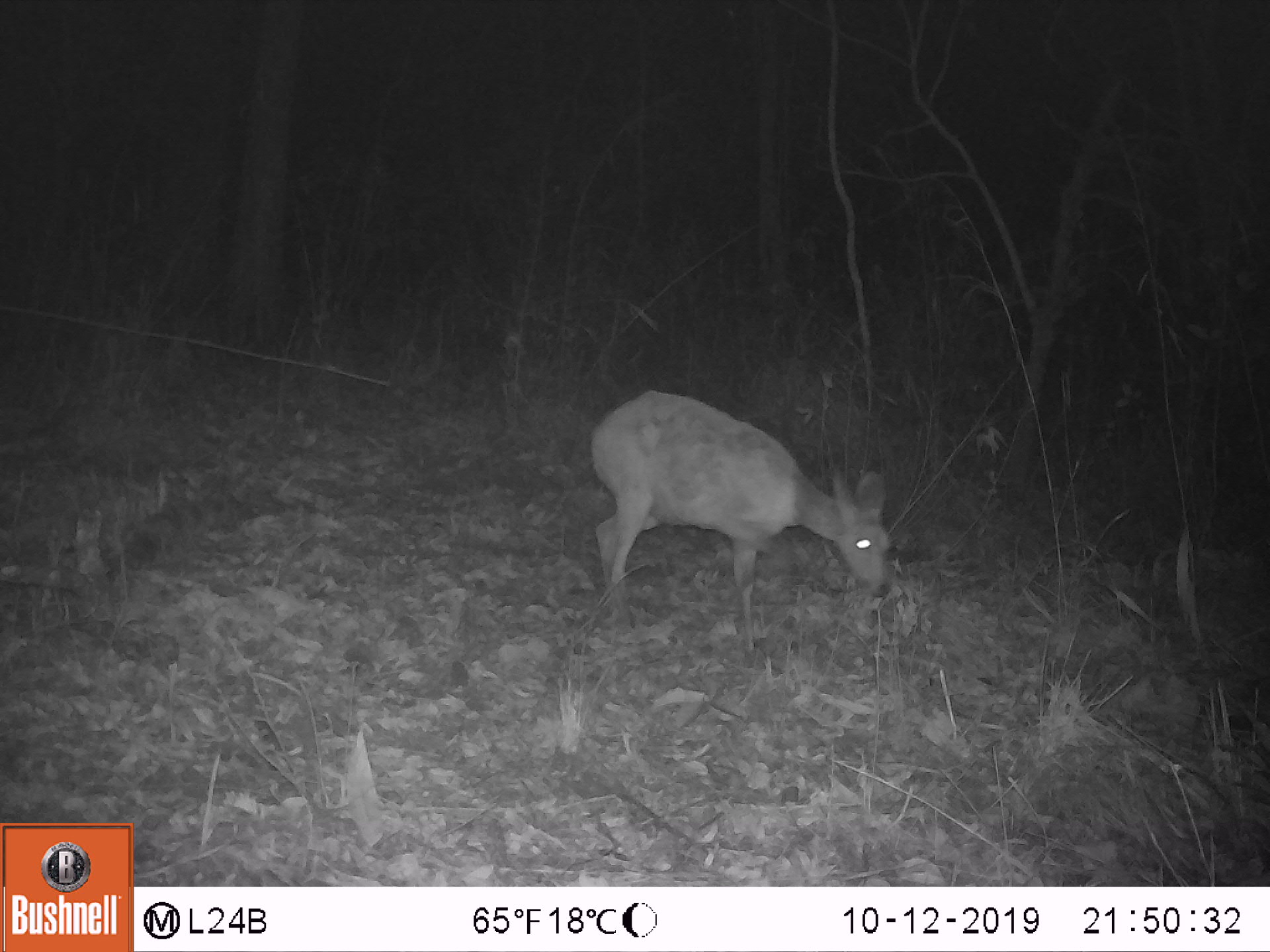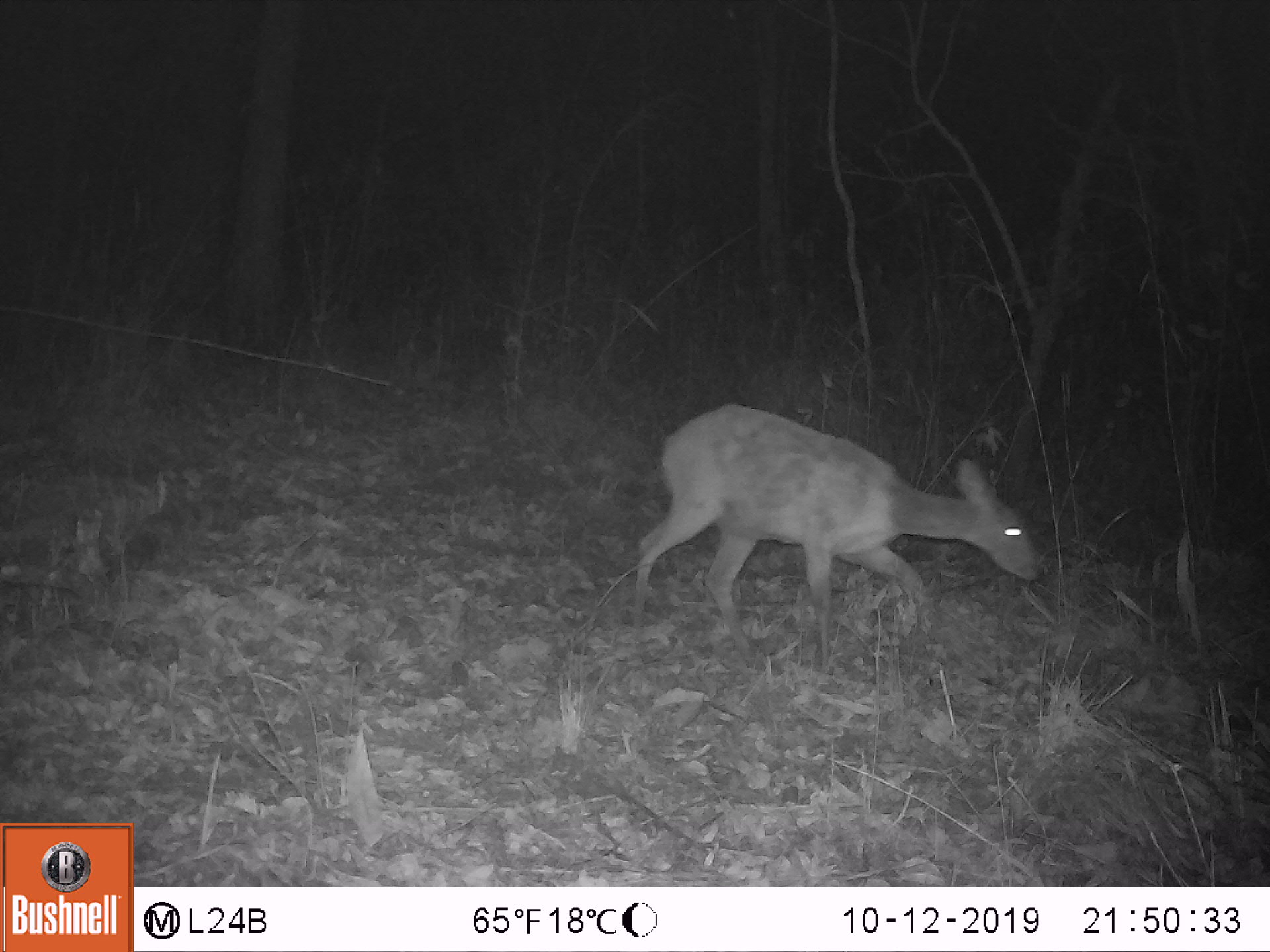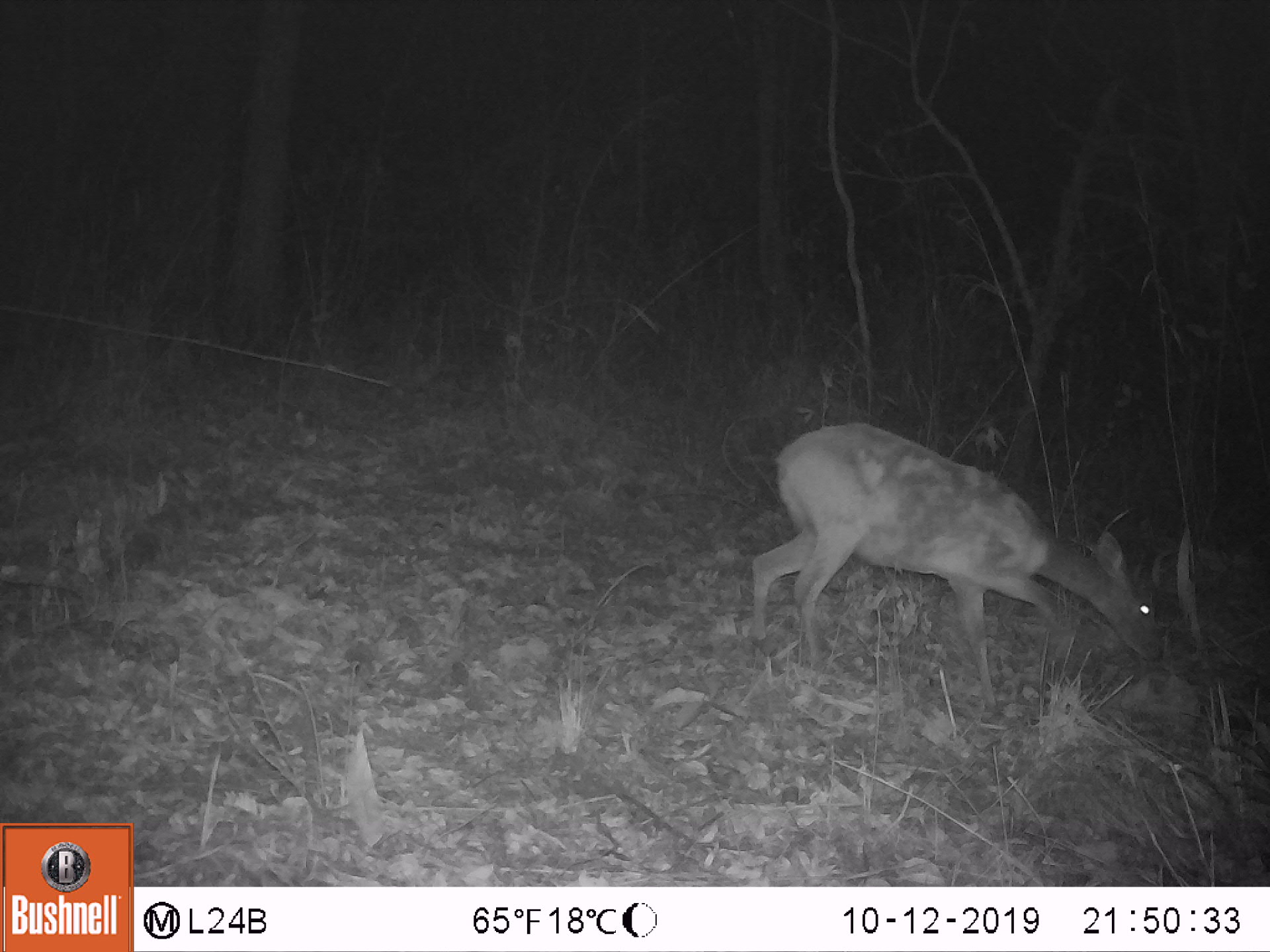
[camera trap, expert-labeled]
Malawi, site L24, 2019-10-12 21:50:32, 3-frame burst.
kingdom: Animalia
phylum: Chordata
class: Mammalia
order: Artiodactyla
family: Bovidae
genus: Tragelaphus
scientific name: Tragelaphus sylvaticus sylvaticus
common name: cape bushbuck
Cape bushbuck (Tragelaphus sylvaticus sylvaticus), count 1.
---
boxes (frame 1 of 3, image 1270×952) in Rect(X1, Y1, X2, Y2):
cape bushbuck: Rect(584, 388, 902, 652)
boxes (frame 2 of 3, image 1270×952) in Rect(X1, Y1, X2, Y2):
cape bushbuck: Rect(637, 397, 1048, 622)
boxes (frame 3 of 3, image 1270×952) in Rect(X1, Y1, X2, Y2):
cape bushbuck: Rect(744, 415, 1167, 667)